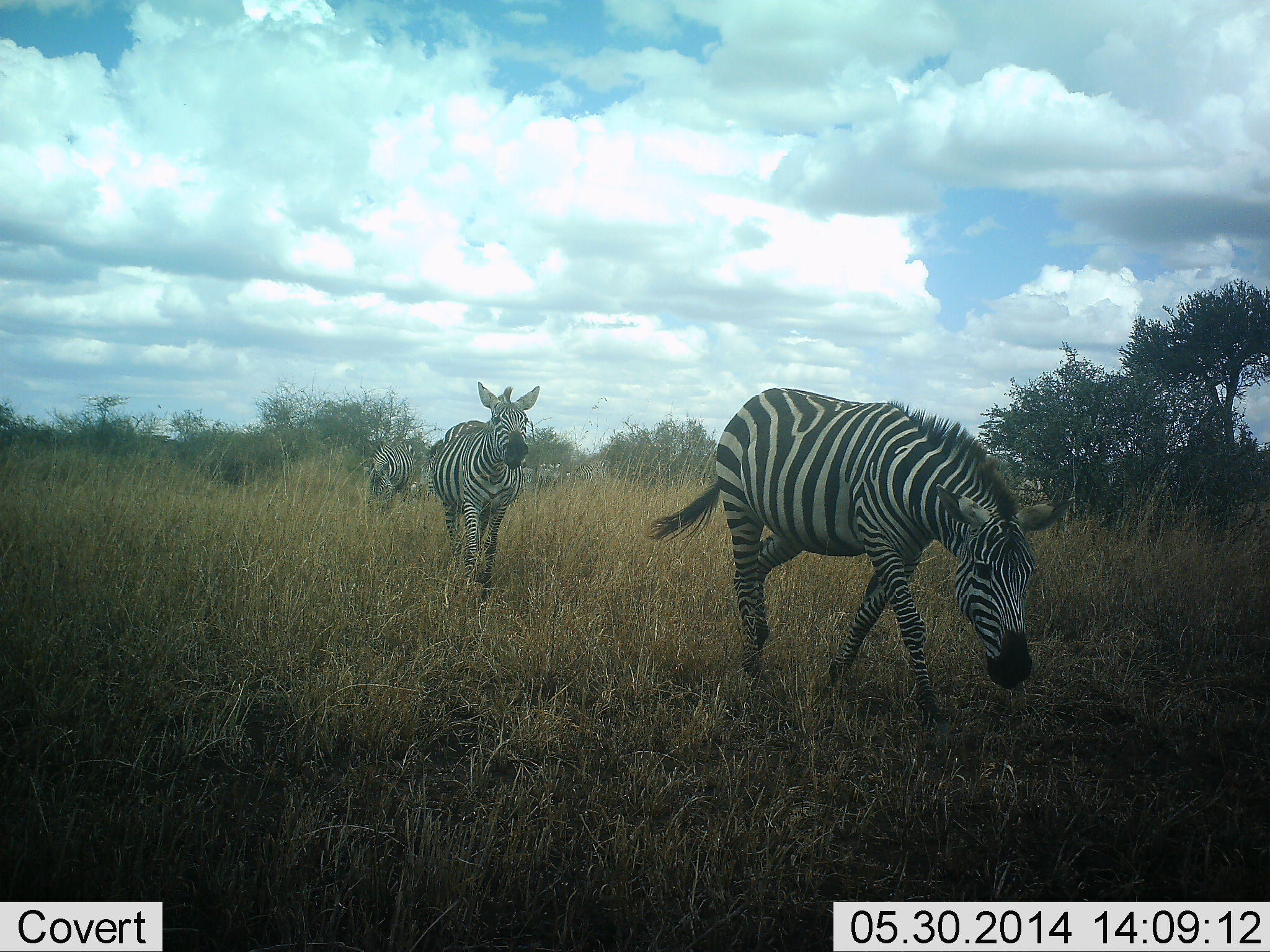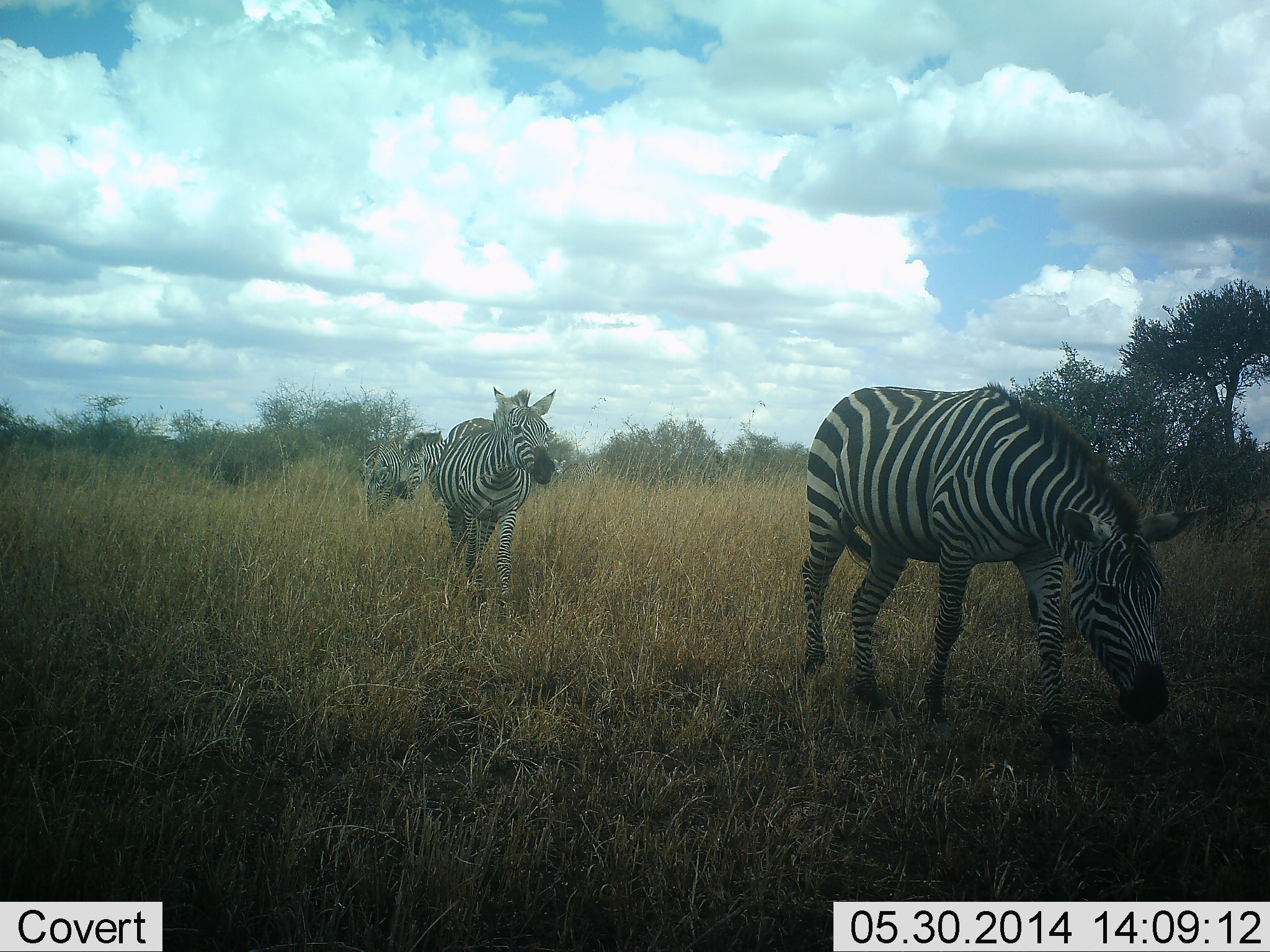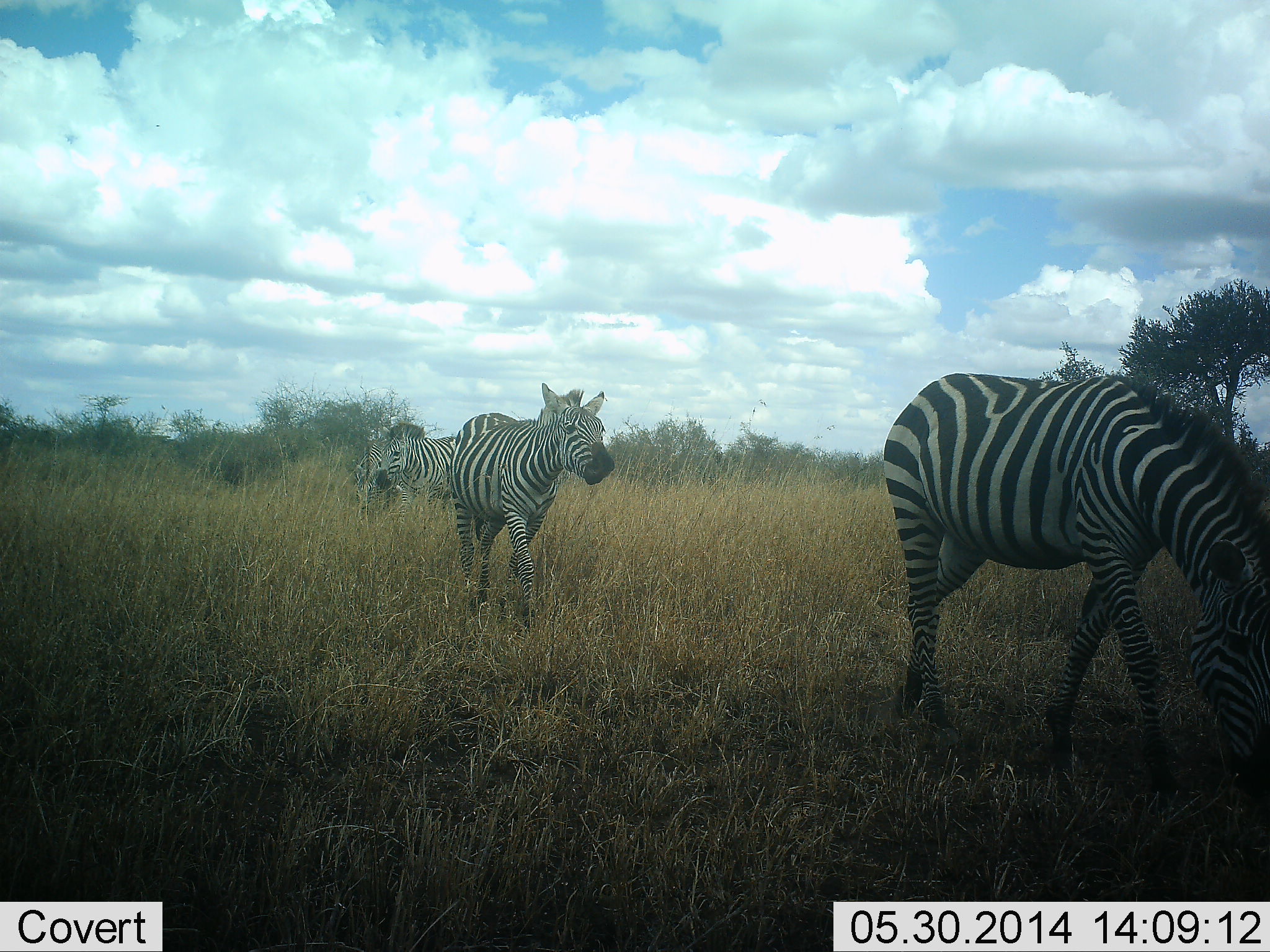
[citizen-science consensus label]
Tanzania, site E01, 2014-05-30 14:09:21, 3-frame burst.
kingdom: Animalia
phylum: Chordata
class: Mammalia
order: Perissodactyla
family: Equidae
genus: Equus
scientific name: Equus quagga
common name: plains zebra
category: zebra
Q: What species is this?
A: Zebra (plains zebra) (Equus quagga).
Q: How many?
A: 4.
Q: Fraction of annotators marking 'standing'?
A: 10%.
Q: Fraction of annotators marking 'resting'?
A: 0%.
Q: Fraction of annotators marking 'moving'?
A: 90%.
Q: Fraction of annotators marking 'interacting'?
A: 0%.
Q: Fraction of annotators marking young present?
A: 10%.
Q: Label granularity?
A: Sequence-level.